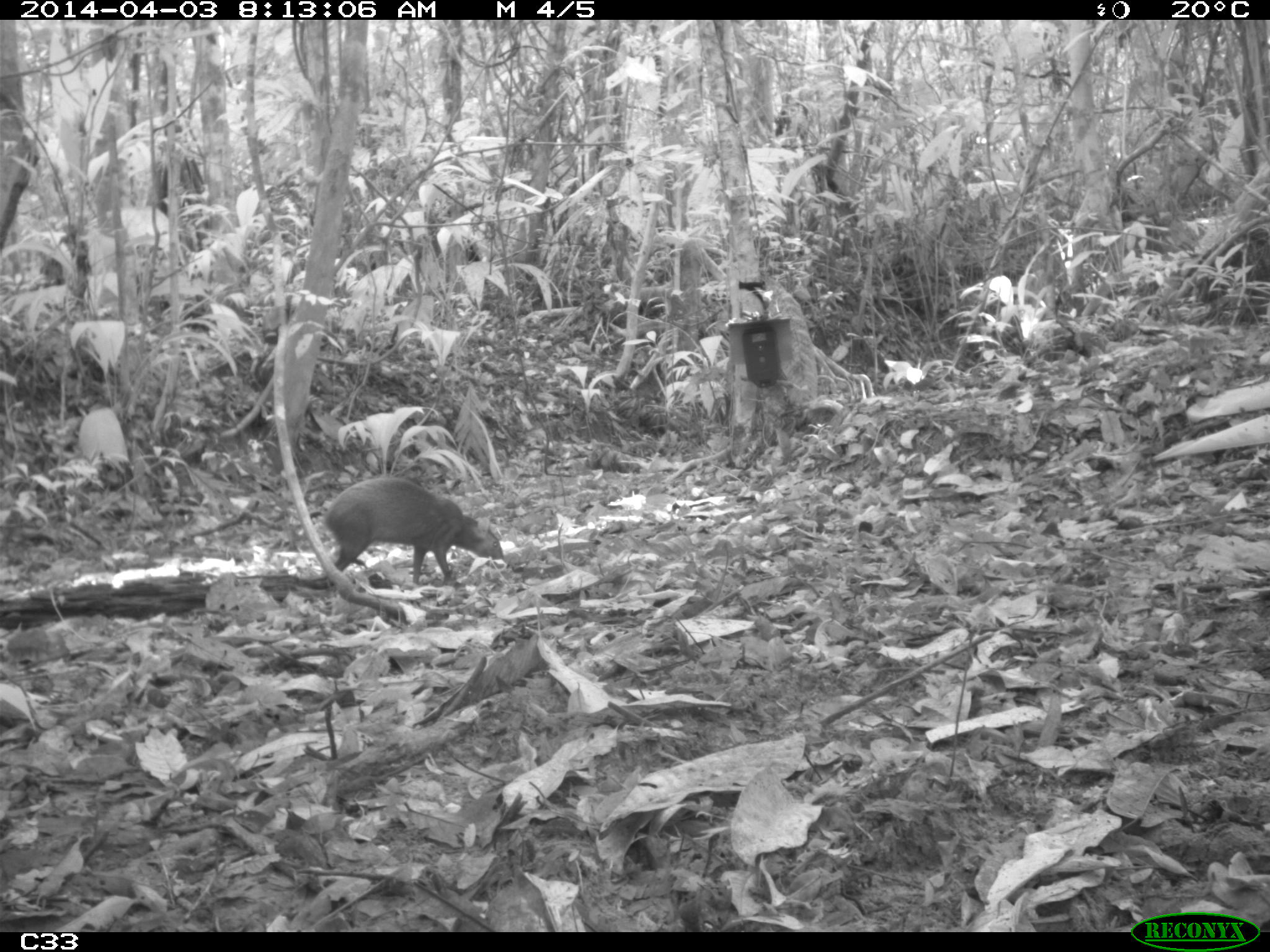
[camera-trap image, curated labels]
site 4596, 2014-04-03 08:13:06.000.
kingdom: Animalia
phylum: Chordata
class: Mammalia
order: Rodentia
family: Dasyproctidae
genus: Dasyprocta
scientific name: Dasyprocta leporina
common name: red-rumped agouti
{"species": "Dasyprocta leporina (red-rumped agouti)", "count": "1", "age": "adult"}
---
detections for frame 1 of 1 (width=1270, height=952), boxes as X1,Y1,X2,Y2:
dasyprocta leporina: 322,476,504,588